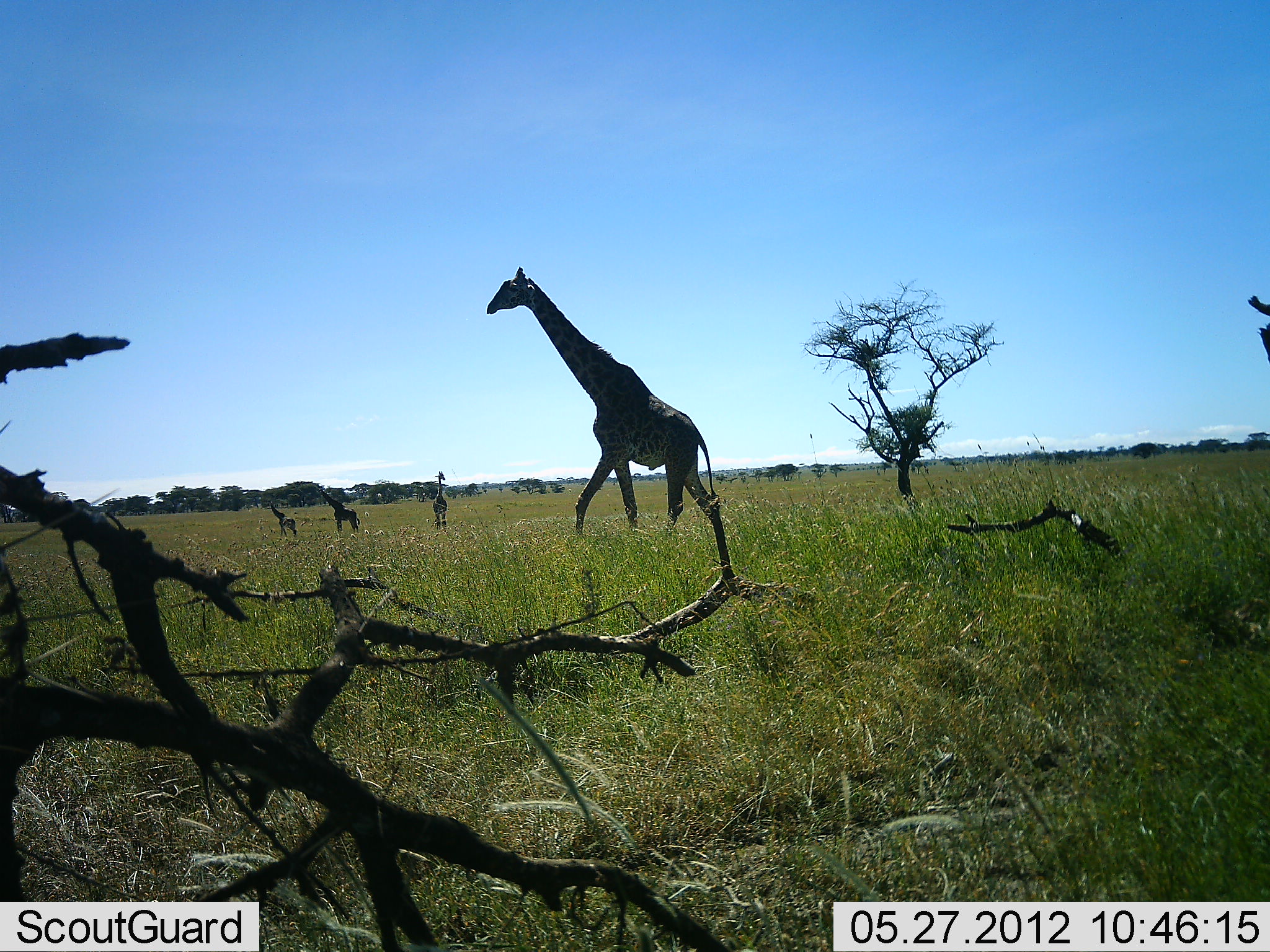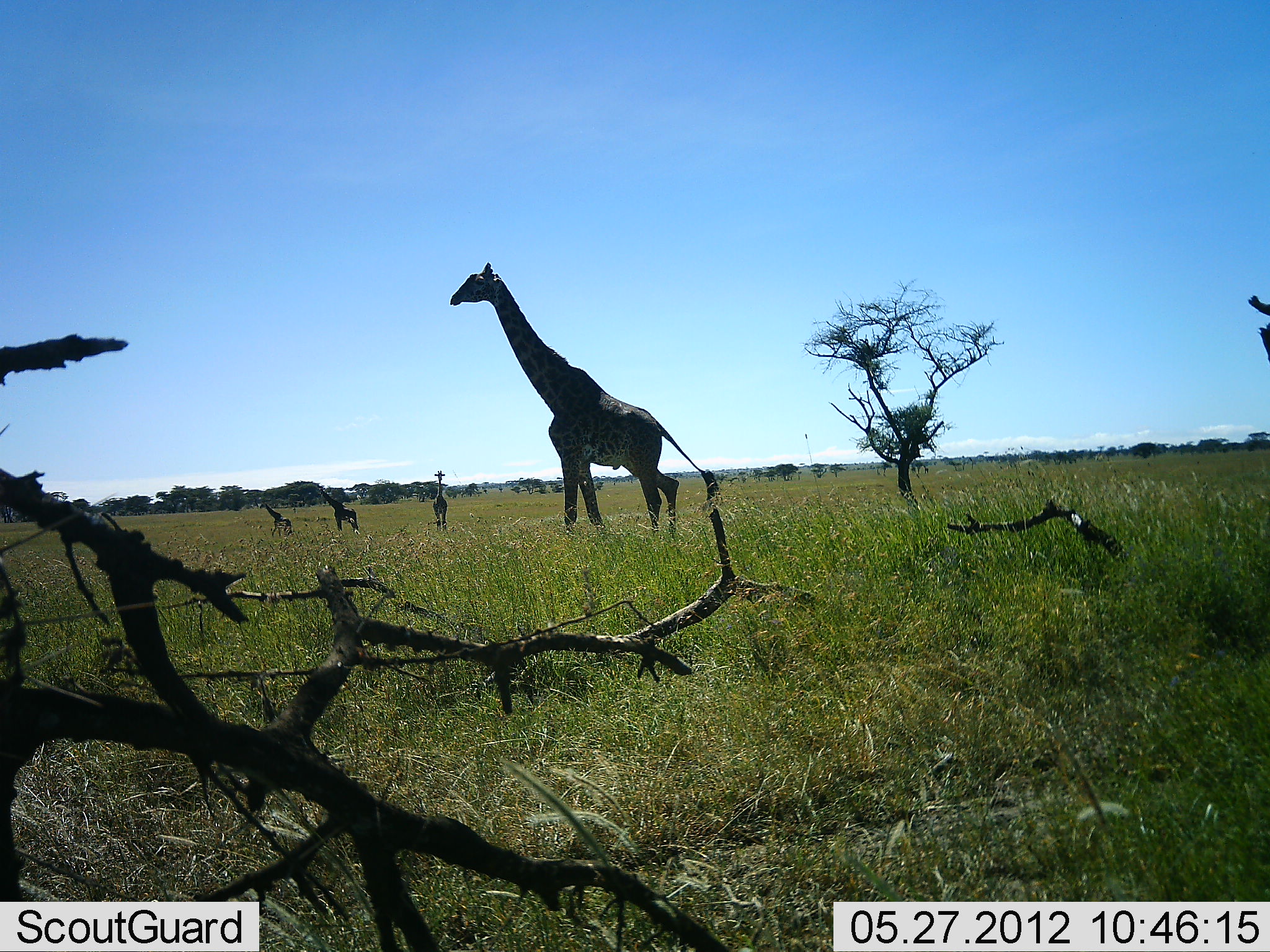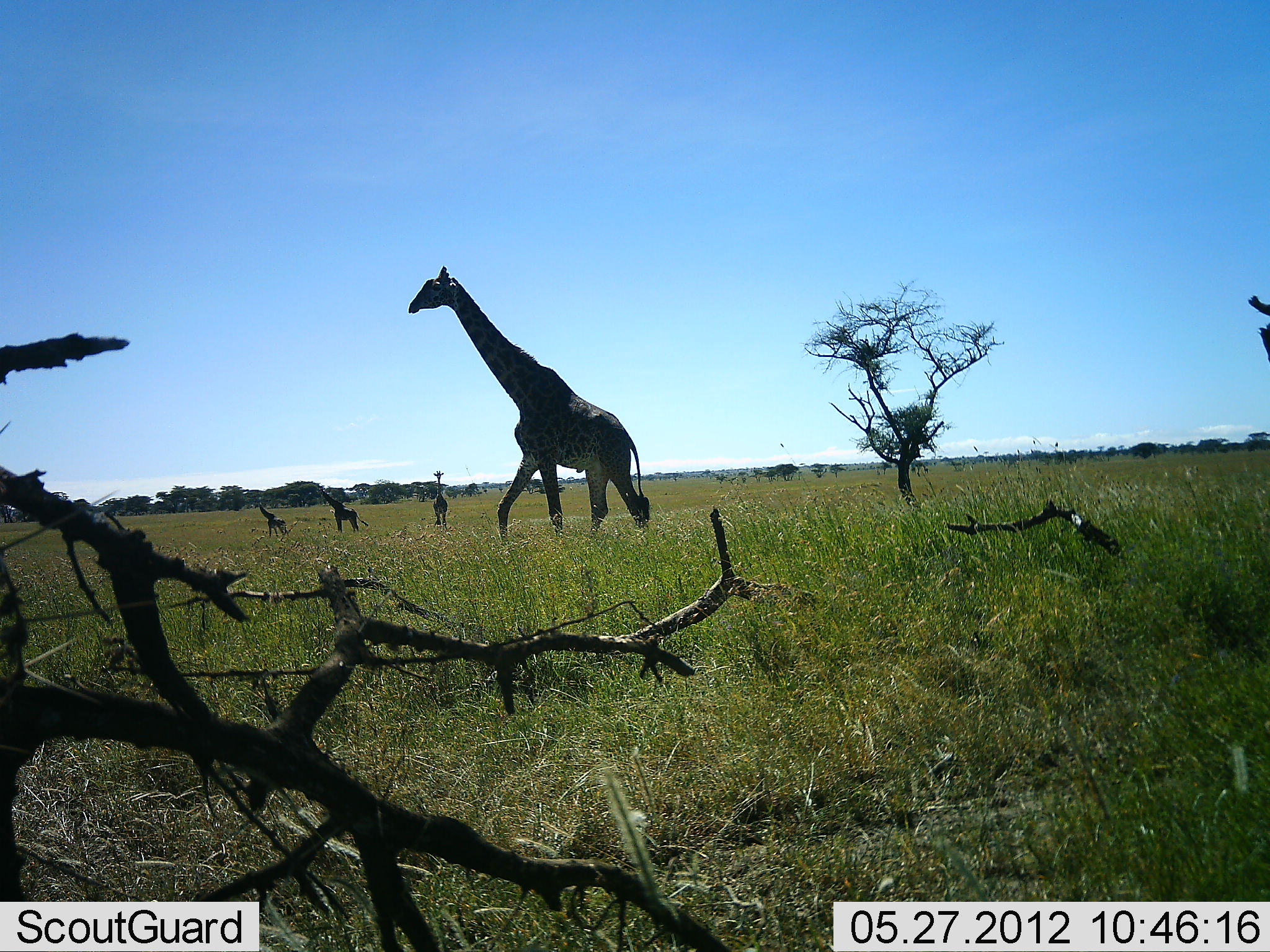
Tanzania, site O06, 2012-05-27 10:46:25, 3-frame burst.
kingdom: Animalia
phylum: Chordata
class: Mammalia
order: Artiodactyla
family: Giraffidae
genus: Giraffa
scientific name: Giraffa camelopardalis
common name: giraffe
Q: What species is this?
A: Giraffe (Giraffa camelopardalis).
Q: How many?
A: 4.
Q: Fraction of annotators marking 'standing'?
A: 78%.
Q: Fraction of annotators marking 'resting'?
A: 0%.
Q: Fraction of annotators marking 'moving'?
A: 81%.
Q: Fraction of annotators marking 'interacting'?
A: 0%.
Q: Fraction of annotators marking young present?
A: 7%.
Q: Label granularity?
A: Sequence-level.